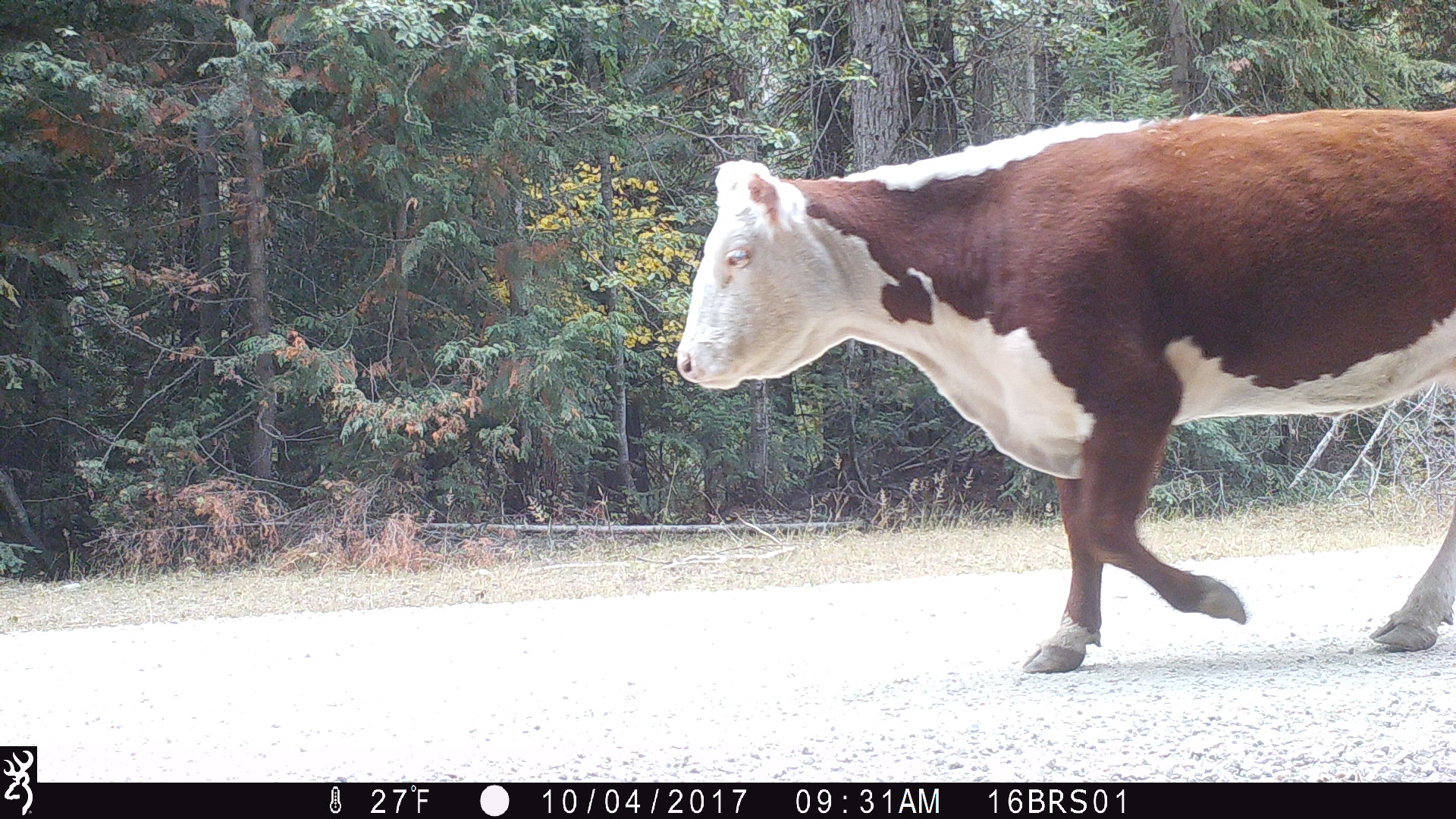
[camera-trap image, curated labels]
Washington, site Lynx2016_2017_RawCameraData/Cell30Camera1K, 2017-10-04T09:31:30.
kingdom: Animalia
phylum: Chordata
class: Mammalia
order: Artiodactyla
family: Bovidae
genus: Bos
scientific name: Bos taurus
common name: domestic cattle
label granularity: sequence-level